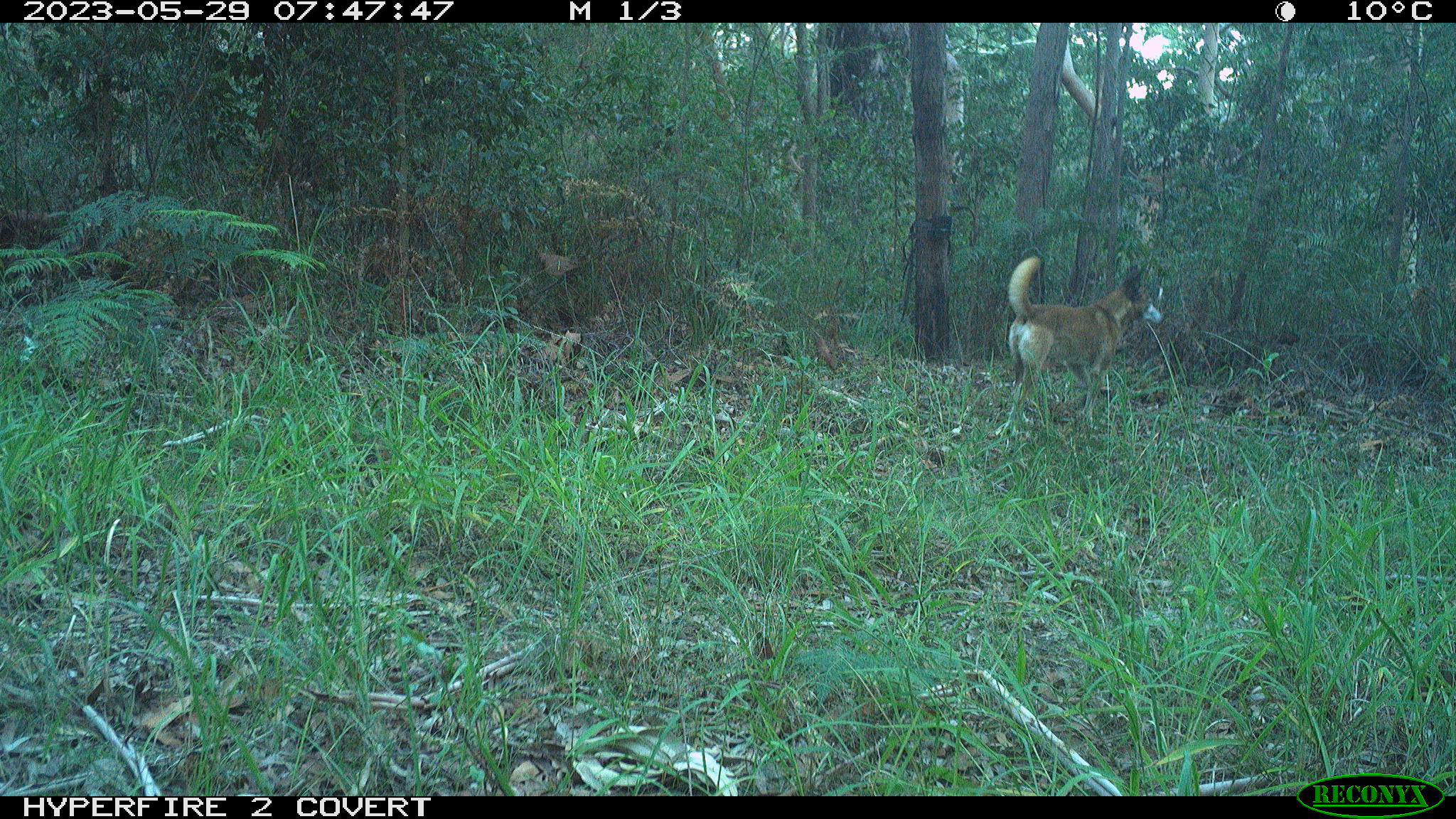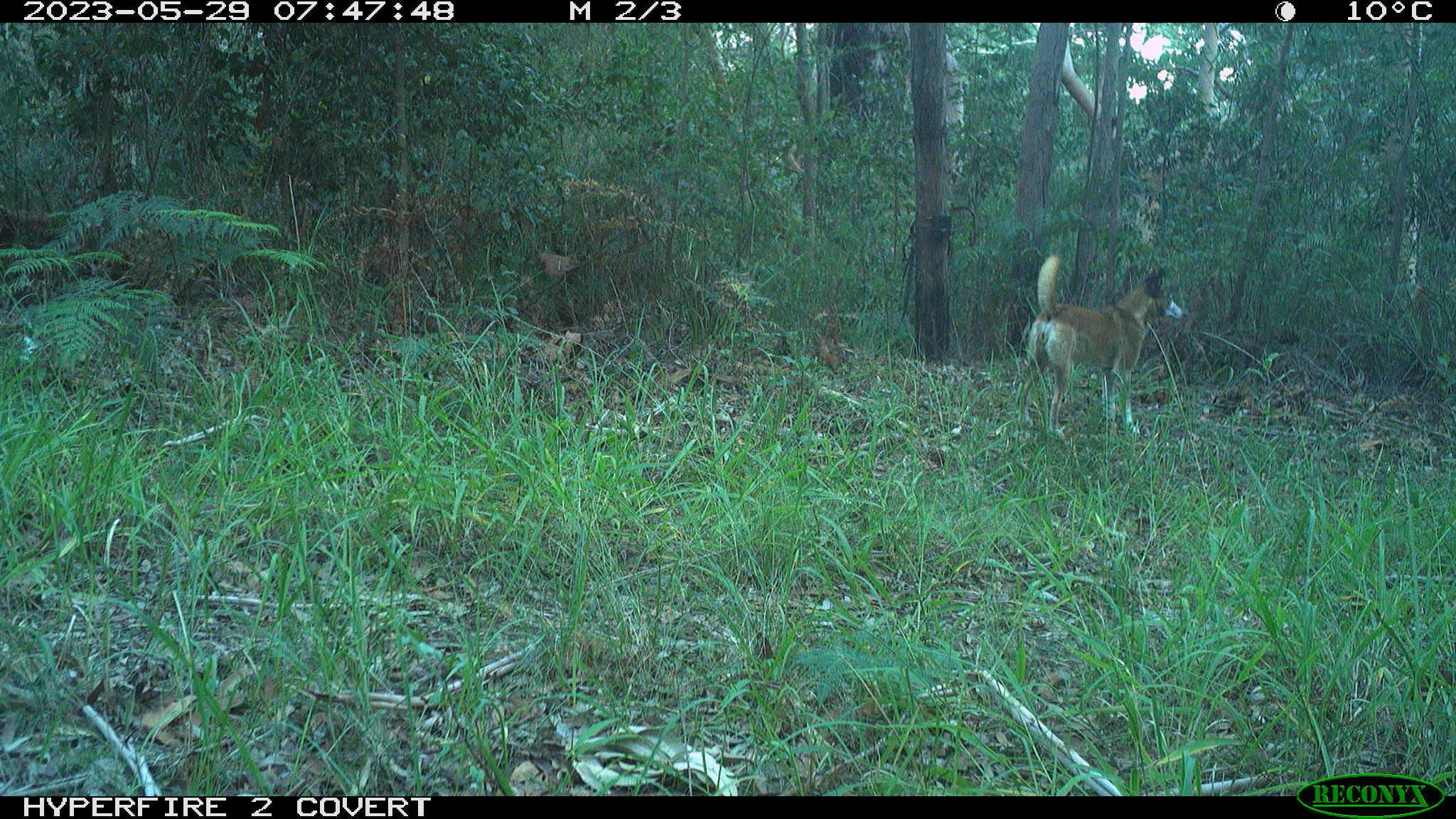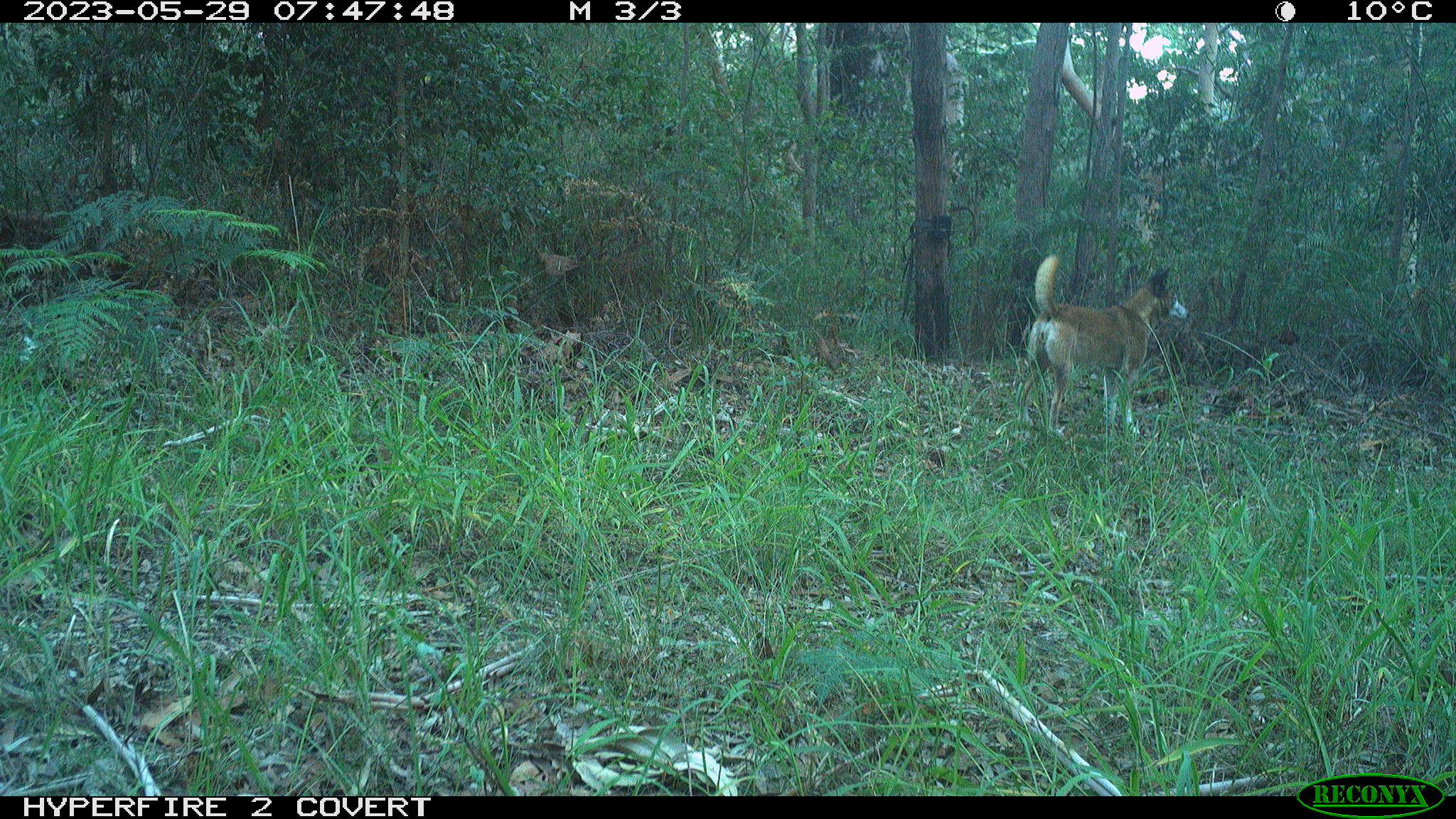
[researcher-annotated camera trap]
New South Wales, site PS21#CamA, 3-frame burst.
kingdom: Animalia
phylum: Chordata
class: Mammalia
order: Carnivora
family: Canidae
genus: Canis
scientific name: Canis familiaris dingo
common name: dingo